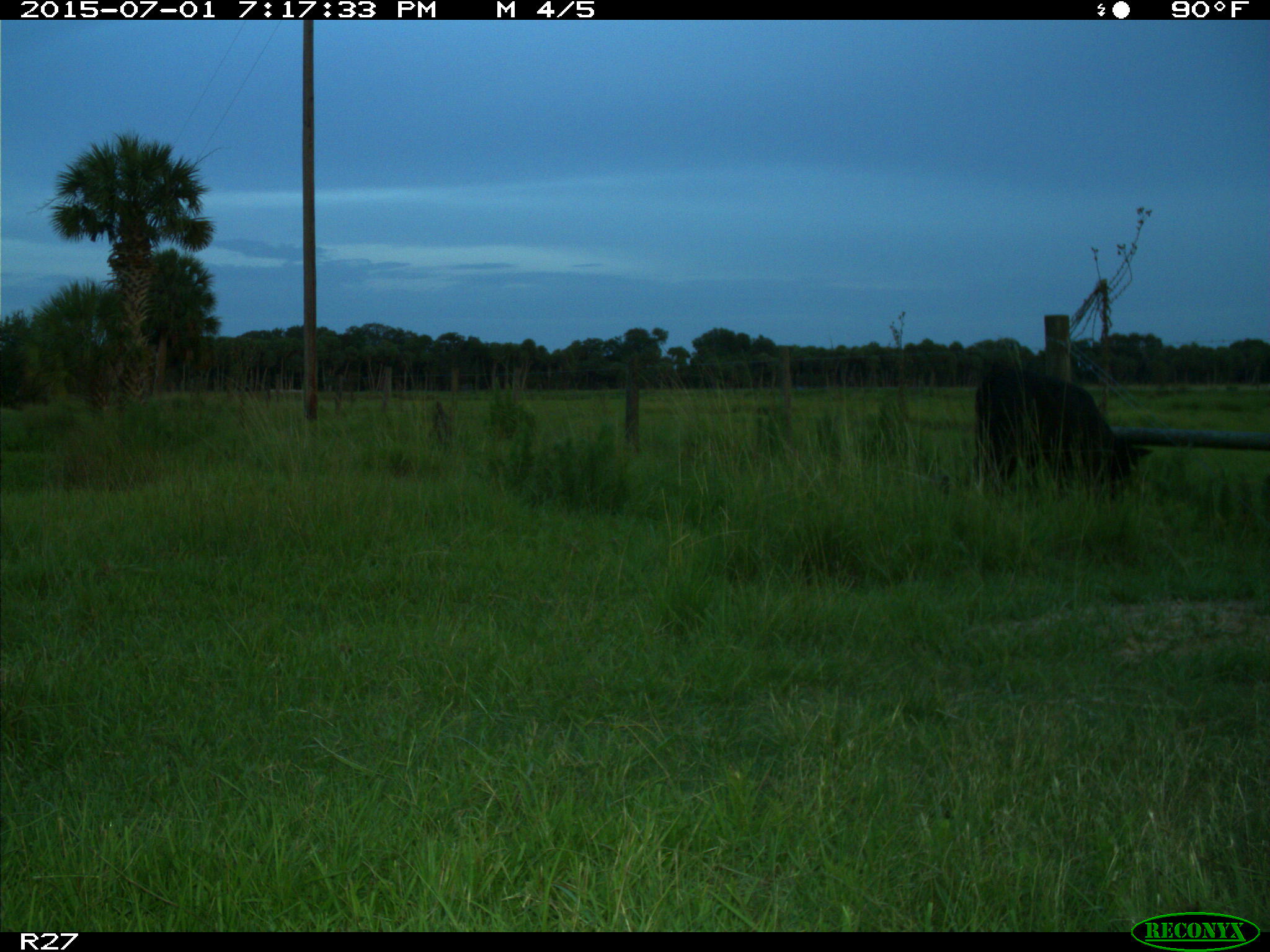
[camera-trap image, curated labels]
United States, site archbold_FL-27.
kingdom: Animalia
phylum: Chordata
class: Mammalia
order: Artiodactyla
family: Bovidae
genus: Bos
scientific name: Bos taurus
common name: domestic cow